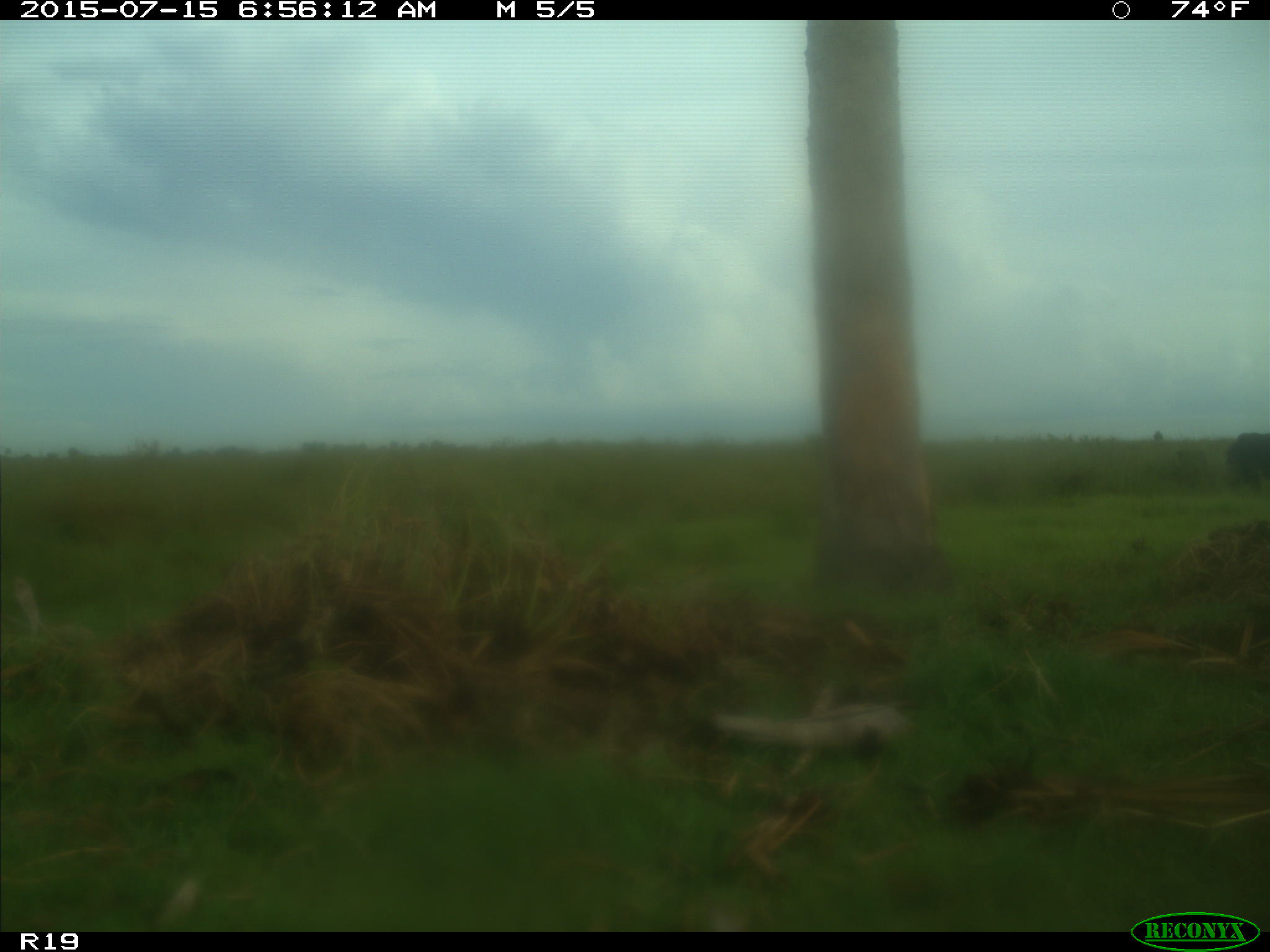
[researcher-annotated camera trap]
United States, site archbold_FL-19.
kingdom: Animalia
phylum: Chordata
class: Mammalia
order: Artiodactyla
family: Bovidae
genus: Bos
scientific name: Bos taurus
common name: domestic cow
Bos taurus (domestic cow).